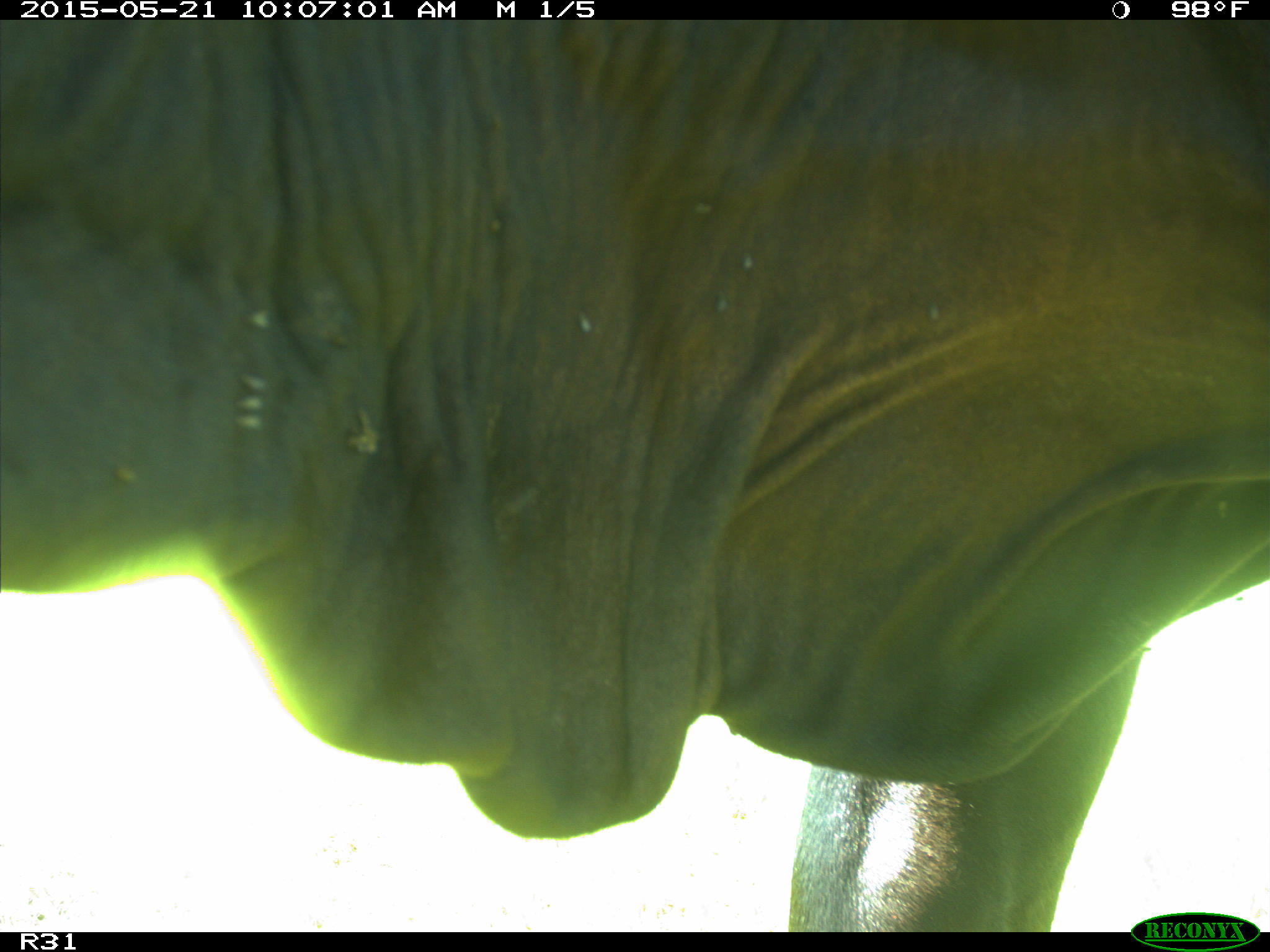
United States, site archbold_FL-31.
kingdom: Animalia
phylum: Chordata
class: Mammalia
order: Artiodactyla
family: Bovidae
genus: Bos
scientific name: Bos taurus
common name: domestic cow